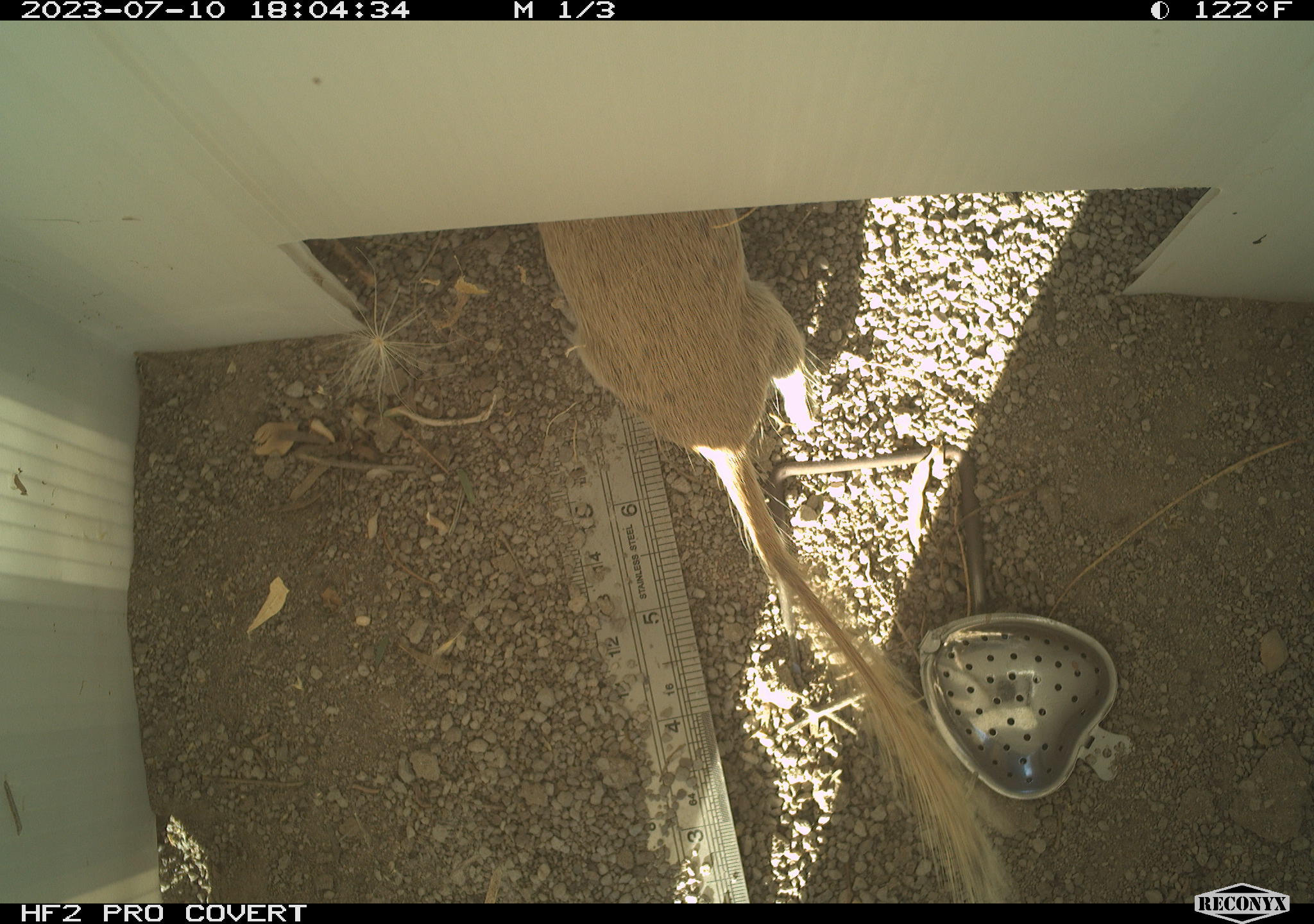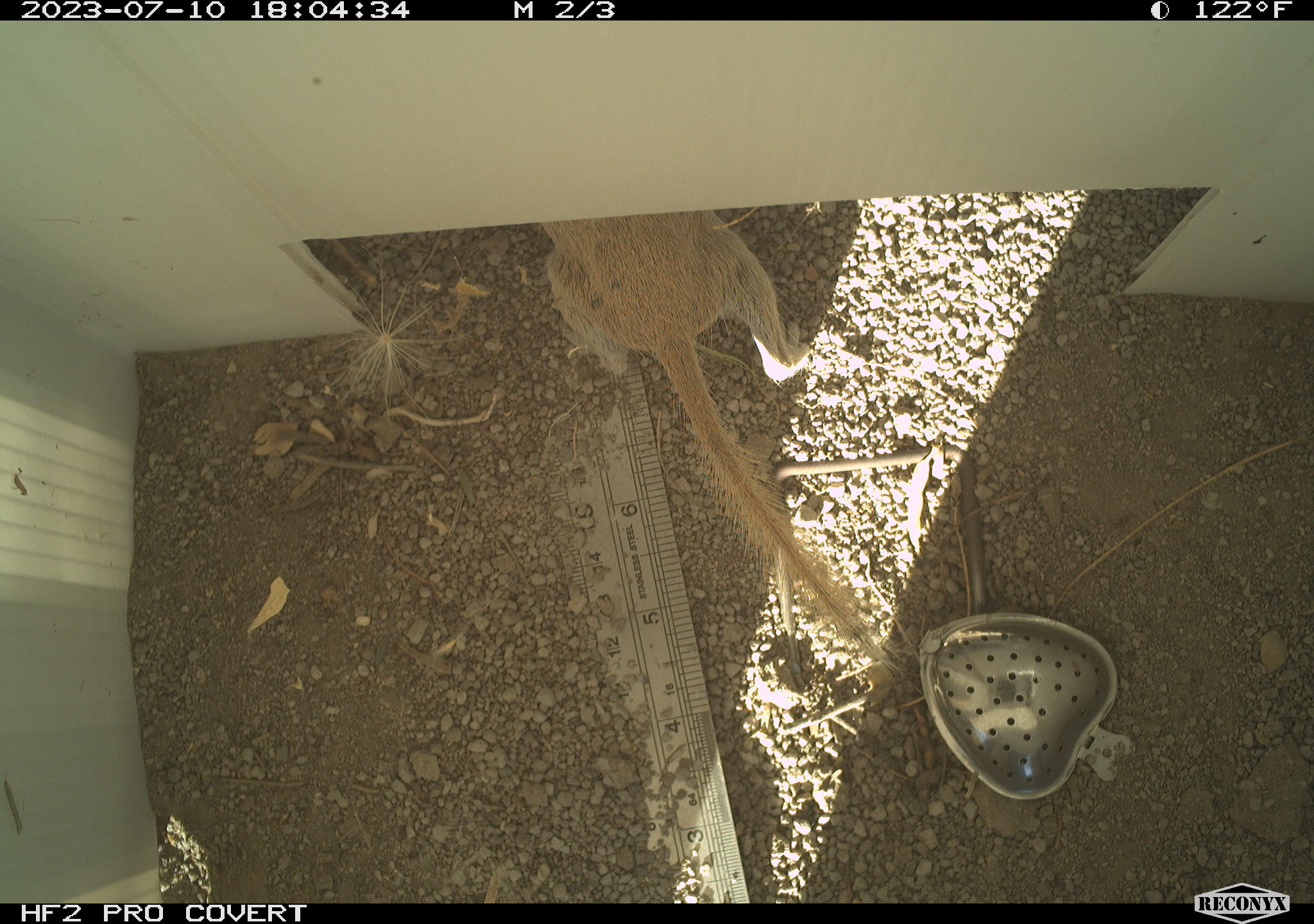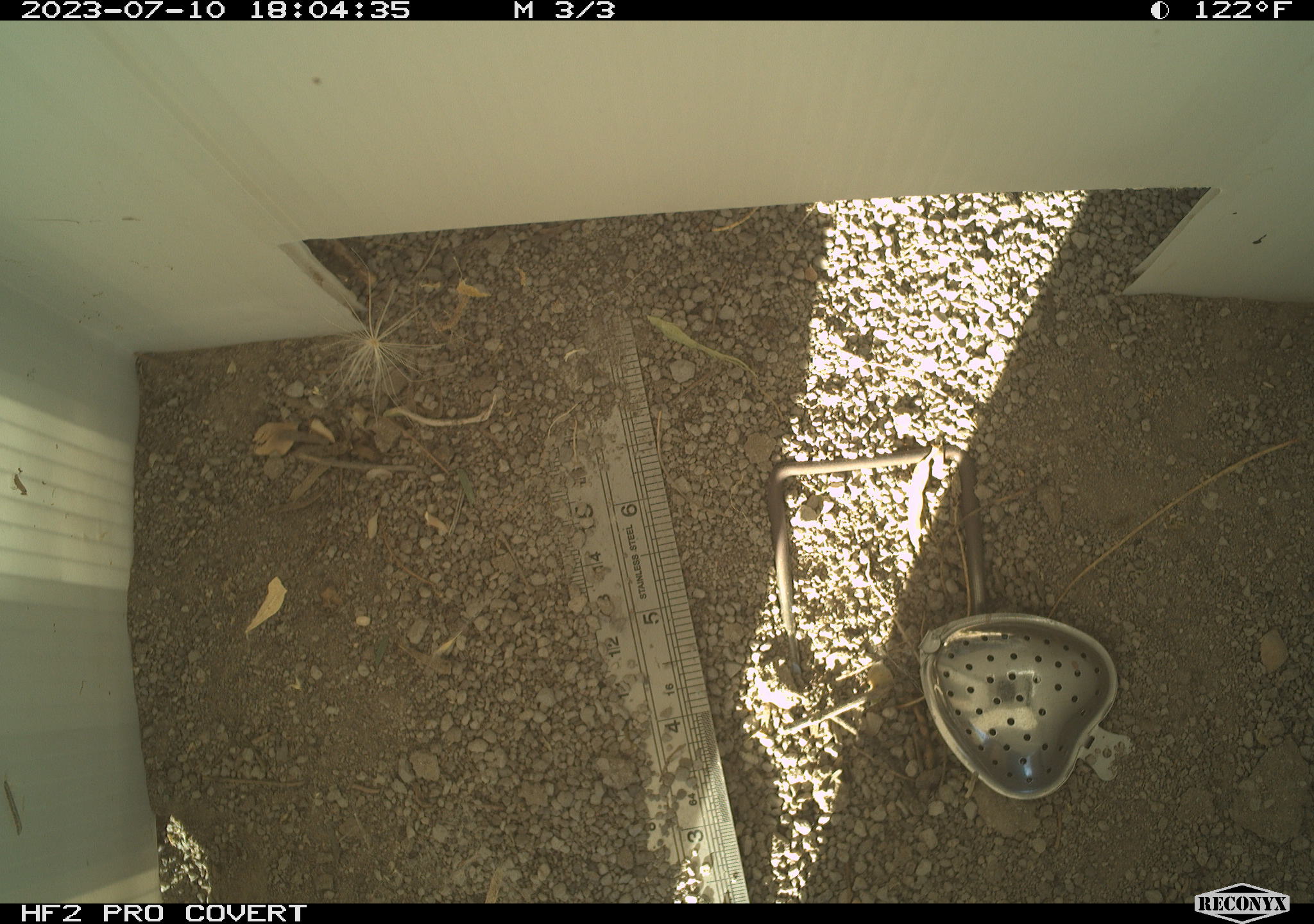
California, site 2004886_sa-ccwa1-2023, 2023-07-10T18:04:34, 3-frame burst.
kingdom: Animalia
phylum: Chordata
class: Mammalia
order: Rodentia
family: Sciuridae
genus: Xerospermophilus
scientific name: Xerospermophilus tereticaudus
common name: round-tailed ground squirrel